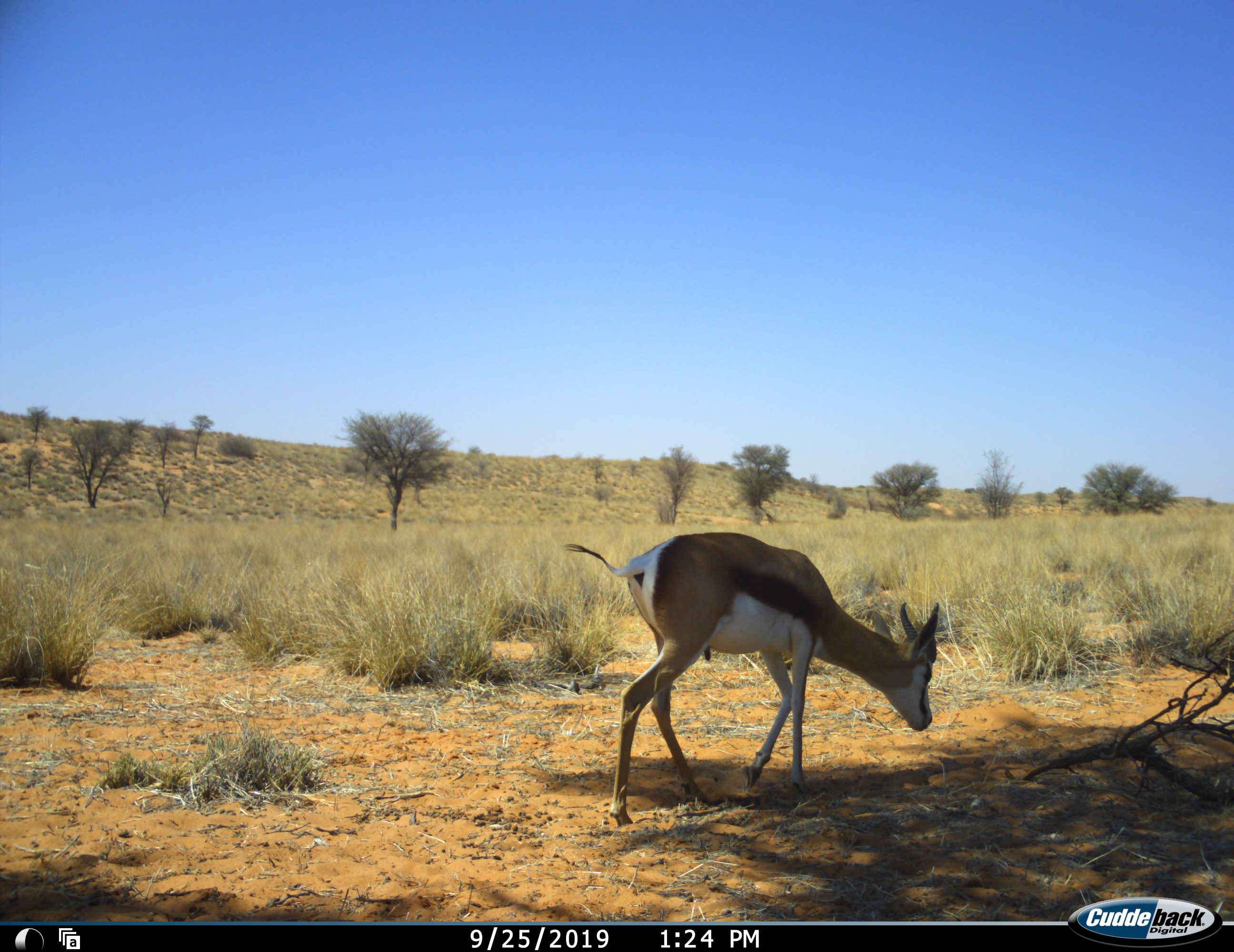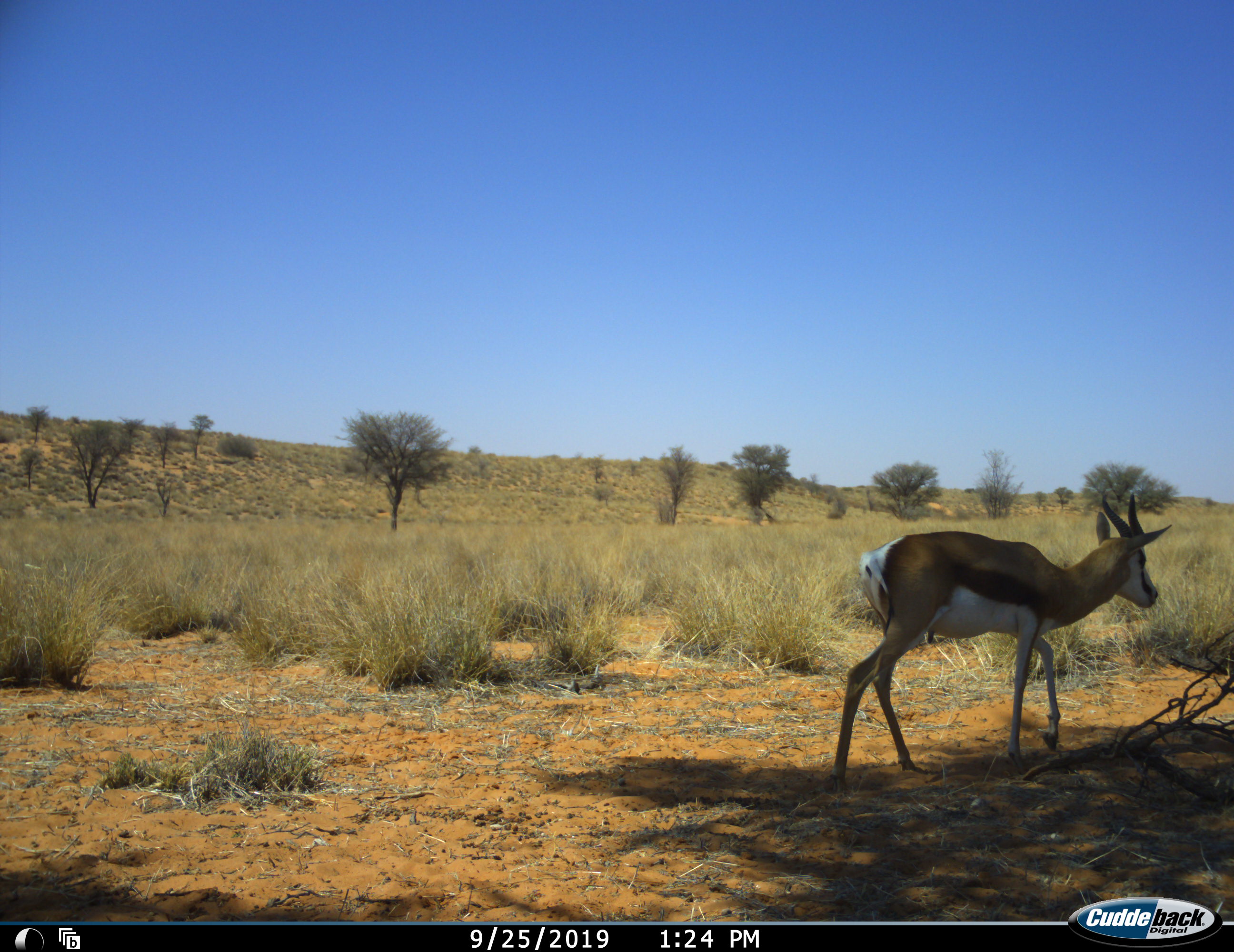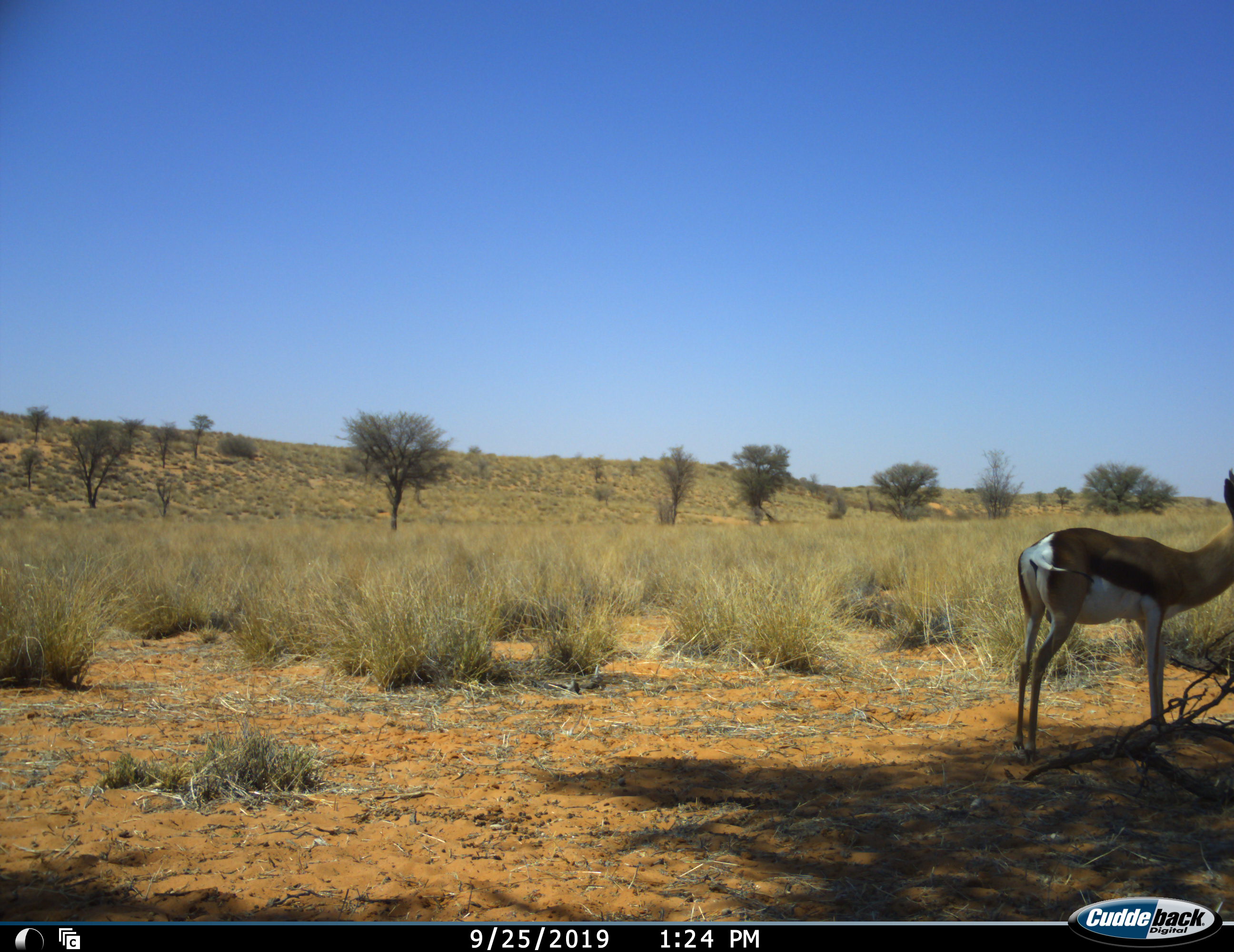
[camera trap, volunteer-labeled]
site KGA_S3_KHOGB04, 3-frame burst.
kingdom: Animalia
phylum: Chordata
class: Mammalia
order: Artiodactyla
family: Bovidae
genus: Antidorcas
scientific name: Antidorcas marsupialis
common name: springbok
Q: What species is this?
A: Springbok (Antidorcas marsupialis).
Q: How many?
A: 1.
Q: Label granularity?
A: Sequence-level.